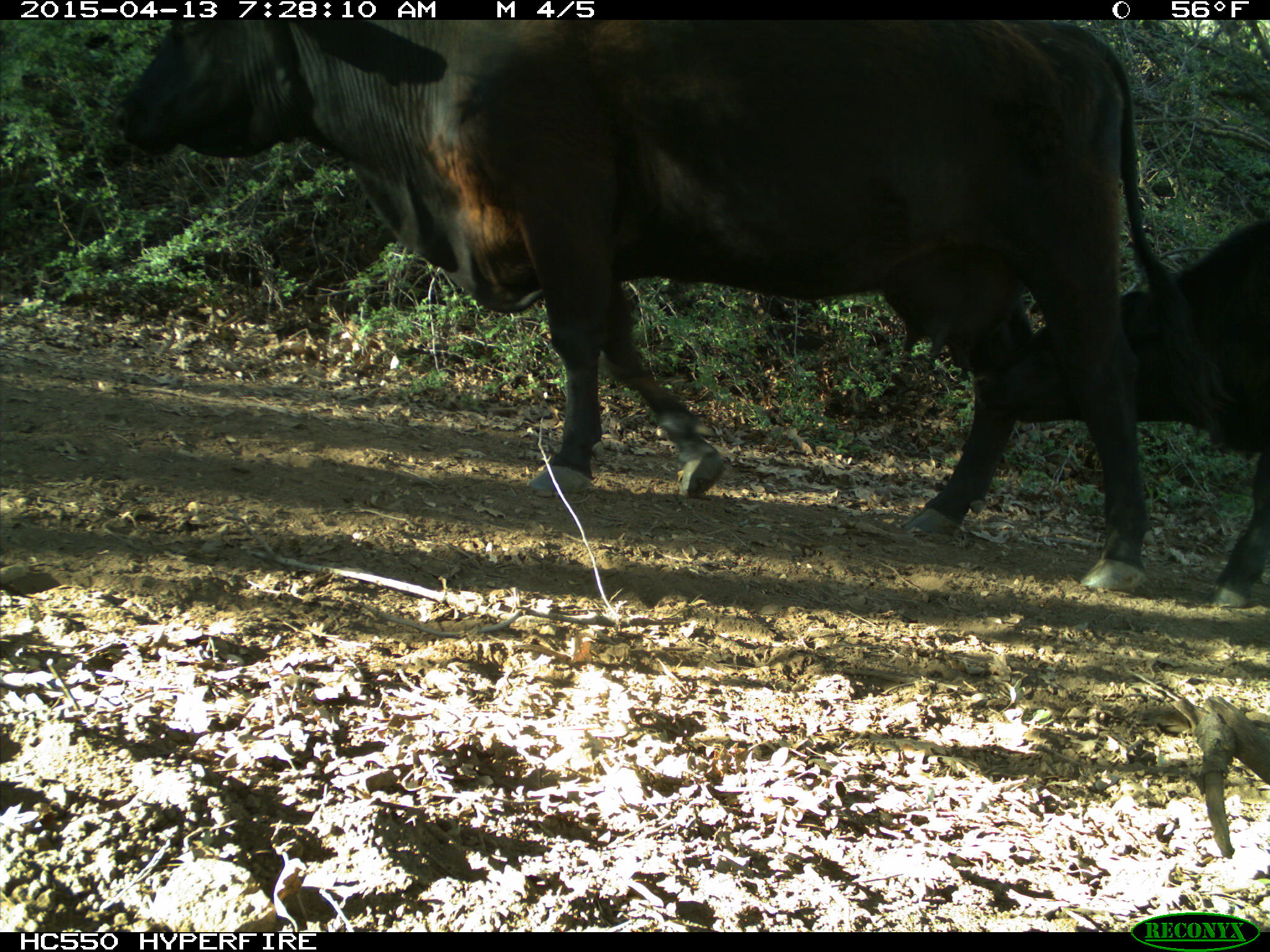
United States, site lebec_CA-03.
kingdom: Animalia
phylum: Chordata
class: Mammalia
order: Artiodactyla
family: Bovidae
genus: Bos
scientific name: Bos taurus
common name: domestic cow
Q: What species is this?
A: Bos taurus (domestic cow).